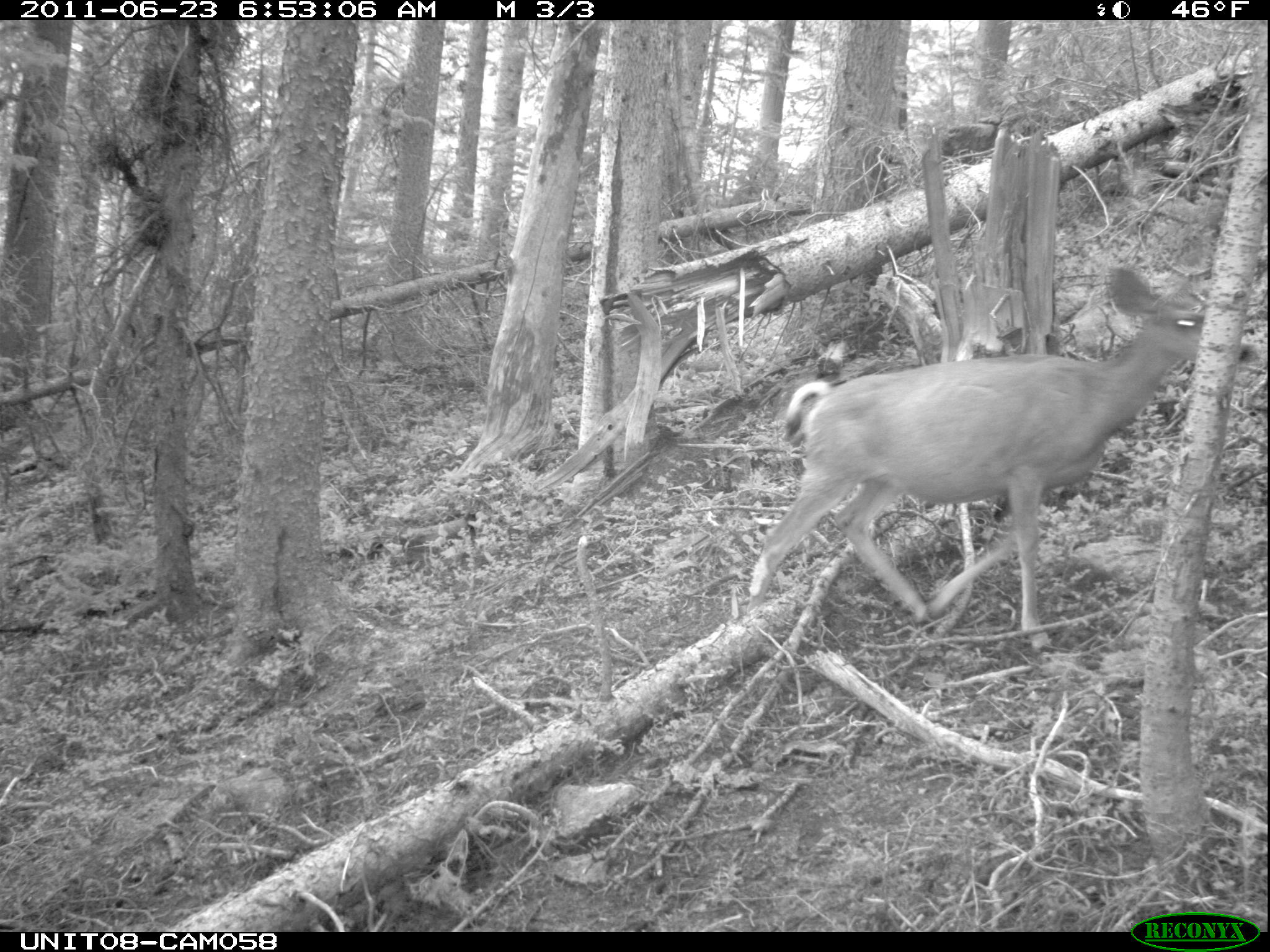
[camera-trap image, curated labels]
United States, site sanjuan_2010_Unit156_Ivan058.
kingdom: Animalia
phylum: Chordata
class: Mammalia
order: Artiodactyla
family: Cervidae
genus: Odocoileus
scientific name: Odocoileus hemionus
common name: mule deer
Odocoileus hemionus (mule deer).